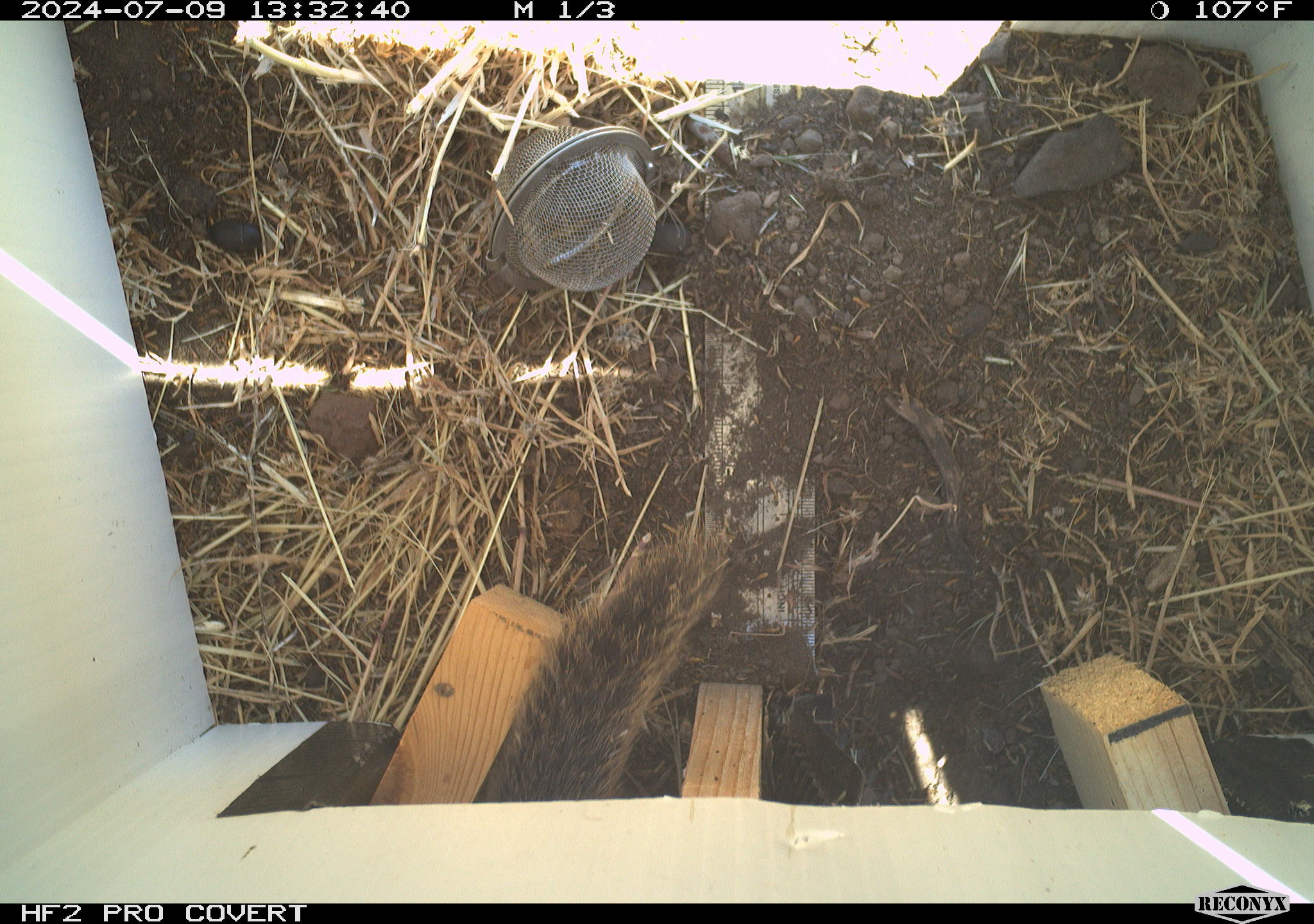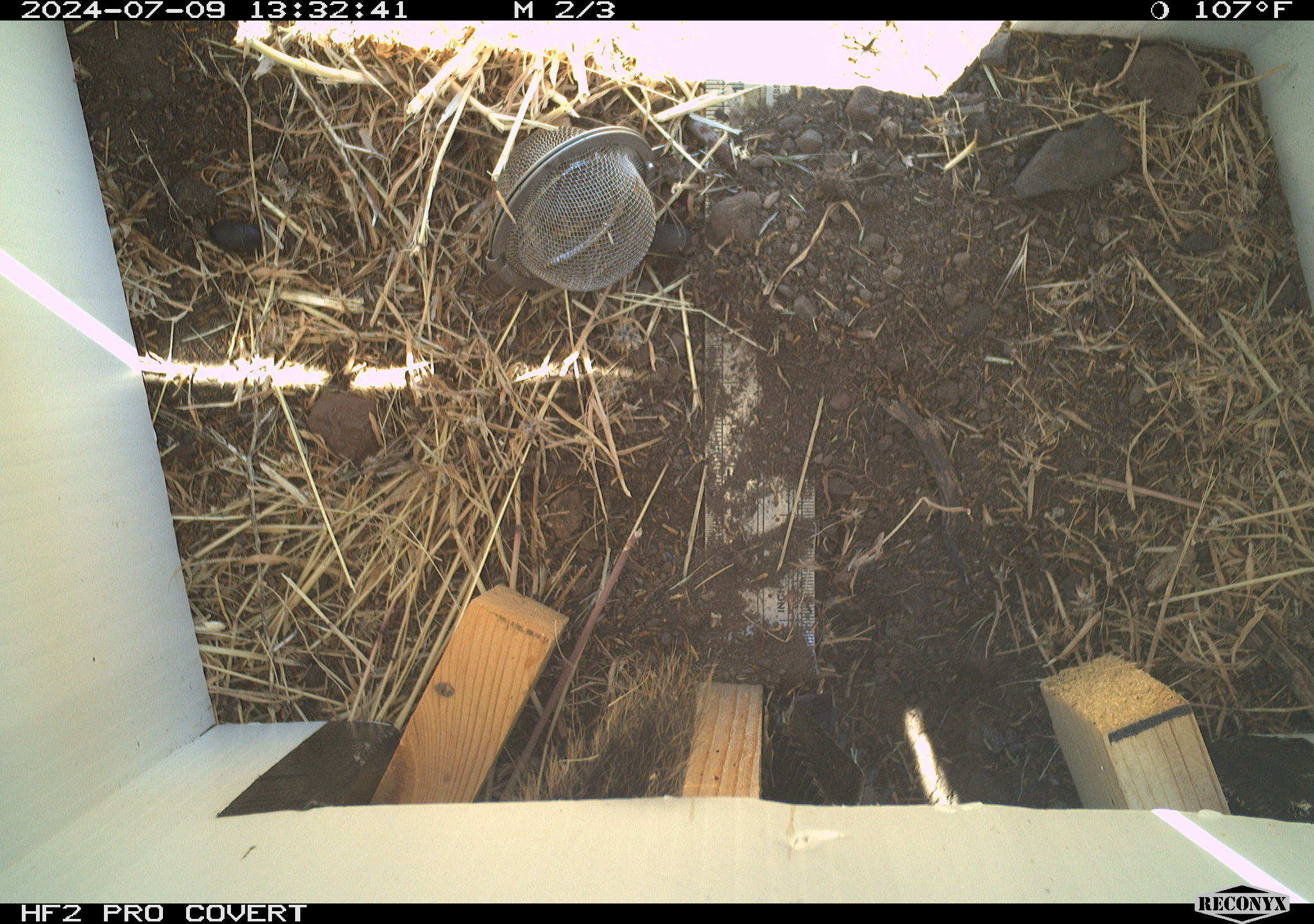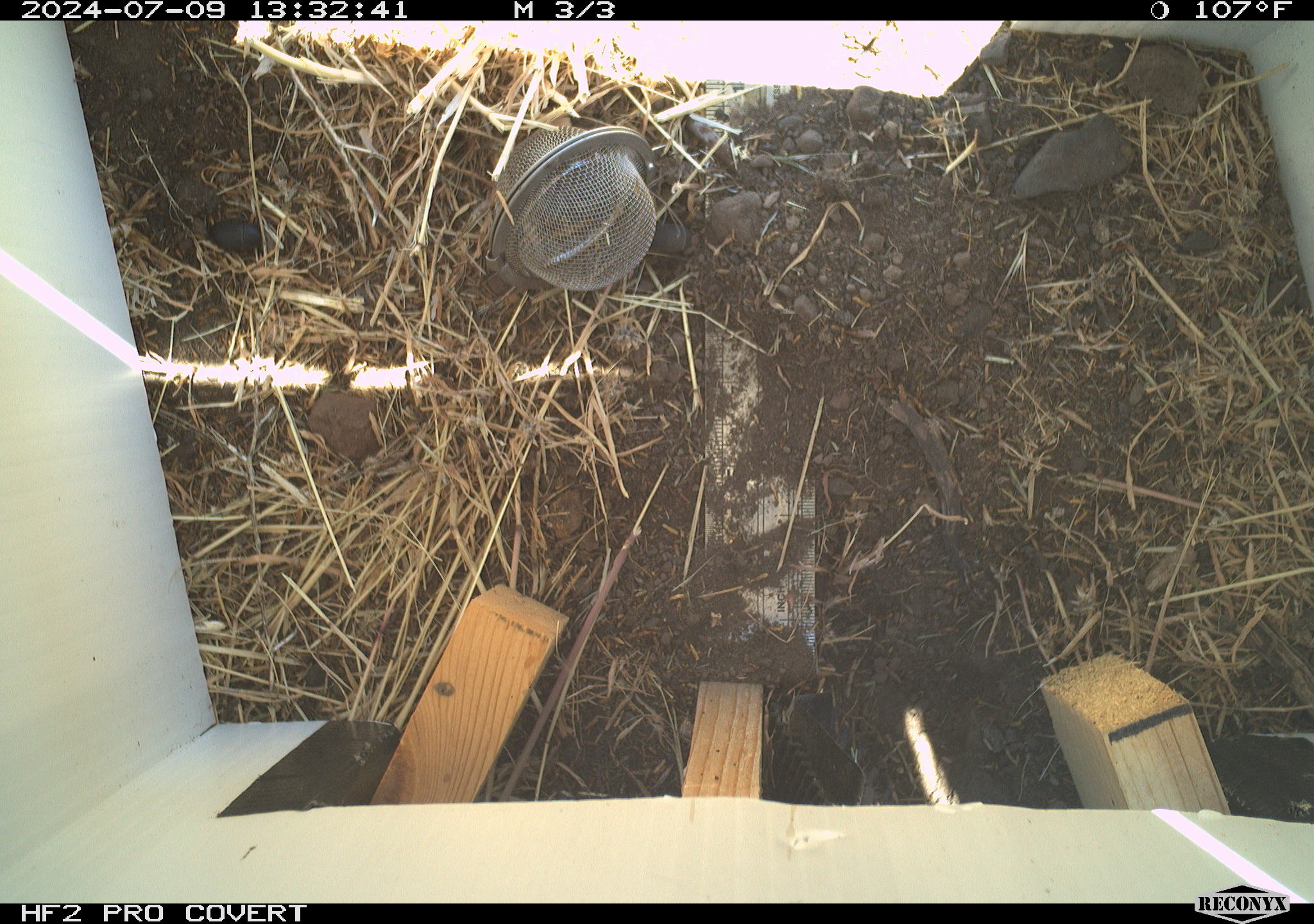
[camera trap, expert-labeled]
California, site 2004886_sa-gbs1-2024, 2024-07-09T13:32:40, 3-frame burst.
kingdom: Animalia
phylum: Chordata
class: Mammalia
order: Rodentia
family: Sciuridae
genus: Callospermophilus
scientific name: Callospermophilus lateralis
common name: golden mantled ground squirrel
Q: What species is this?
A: Golden mantled ground squirrel (Callospermophilus lateralis).